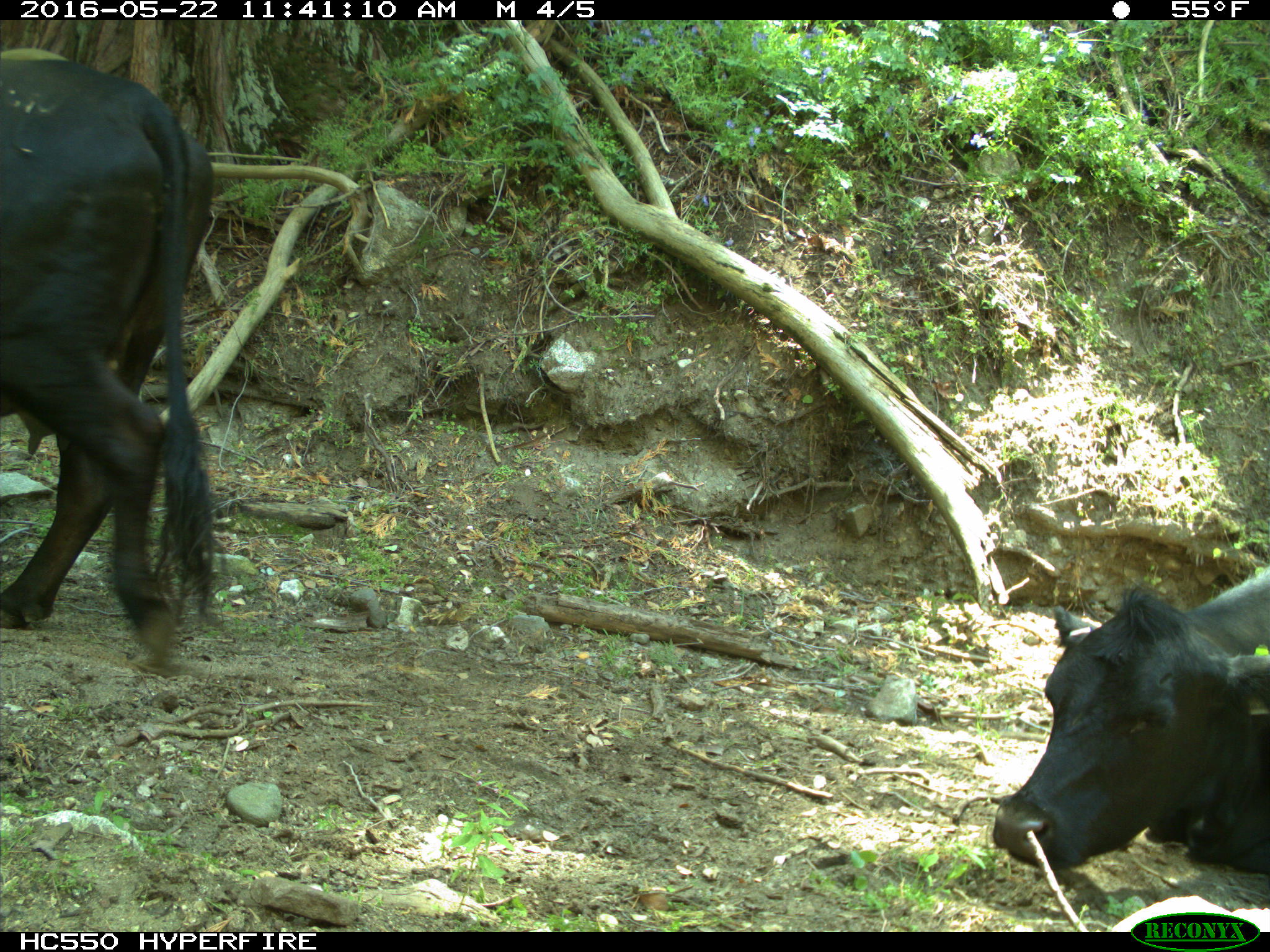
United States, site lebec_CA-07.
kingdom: Animalia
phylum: Chordata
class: Mammalia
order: Artiodactyla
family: Bovidae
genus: Bos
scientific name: Bos taurus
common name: domestic cow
Bos taurus (domestic cow).